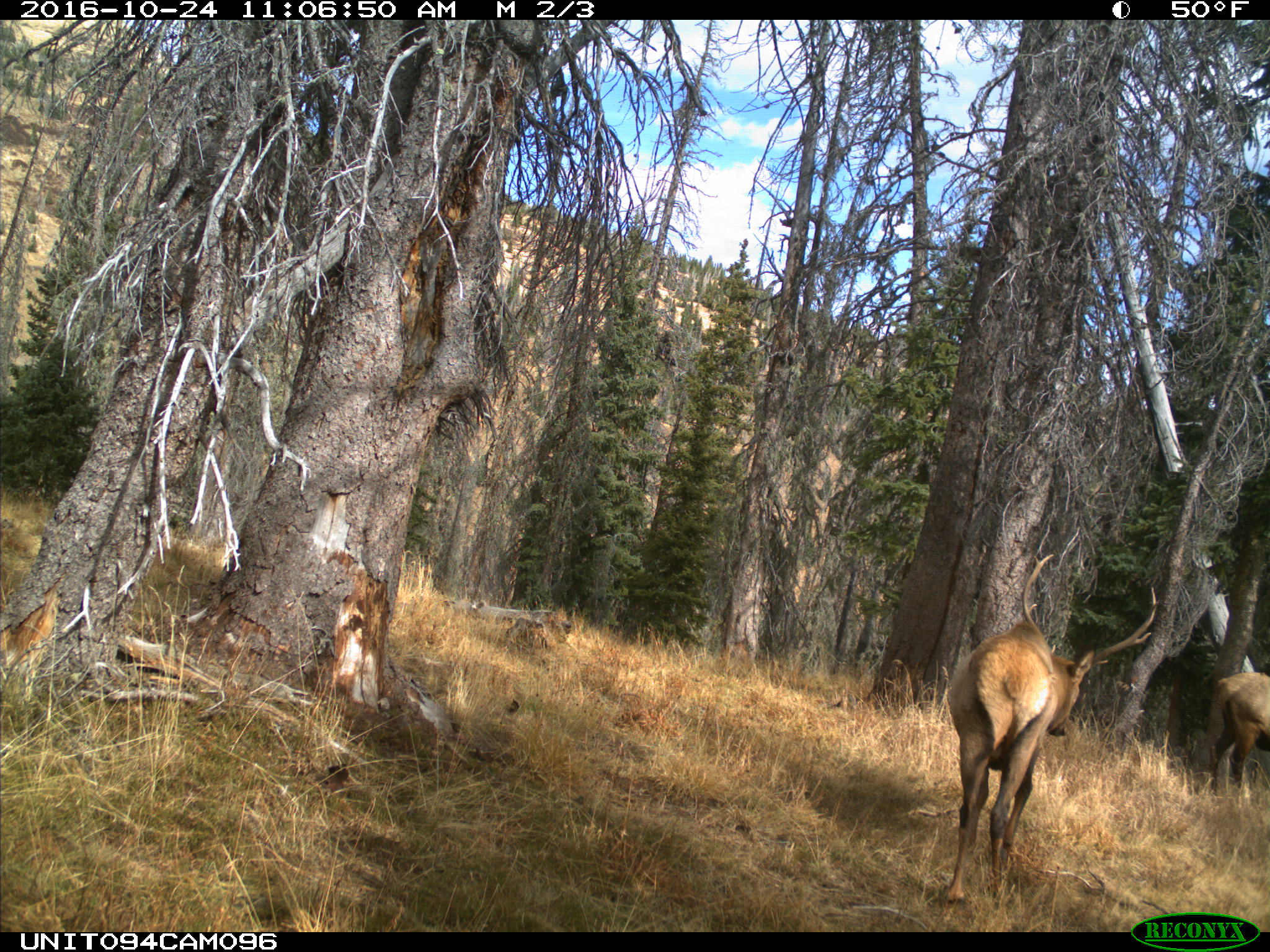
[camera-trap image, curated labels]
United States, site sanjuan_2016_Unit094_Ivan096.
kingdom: Animalia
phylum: Chordata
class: Mammalia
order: Artiodactyla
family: Cervidae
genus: Cervus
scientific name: Cervus elaphus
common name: red deer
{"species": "Cervus elaphus (red deer)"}